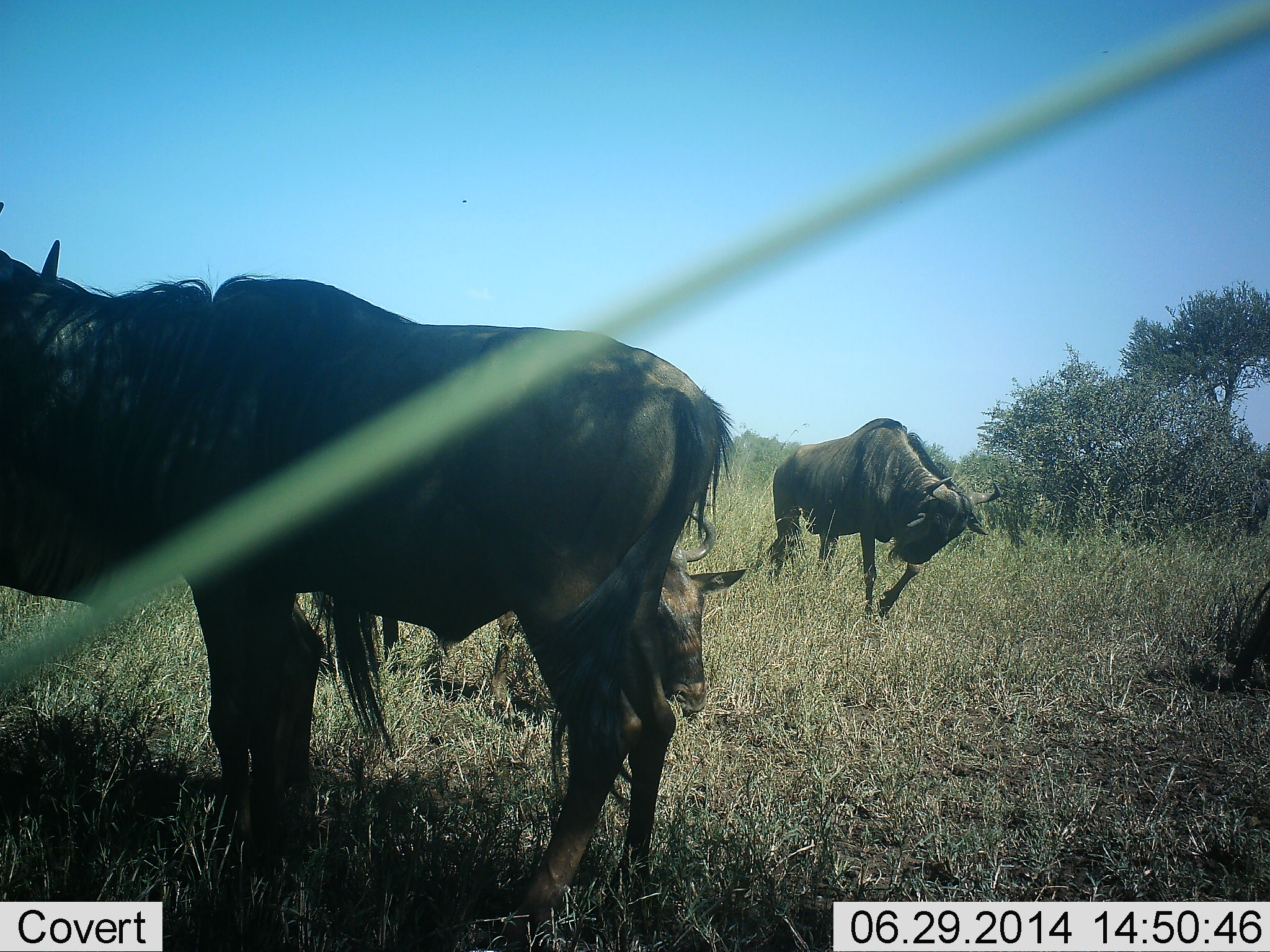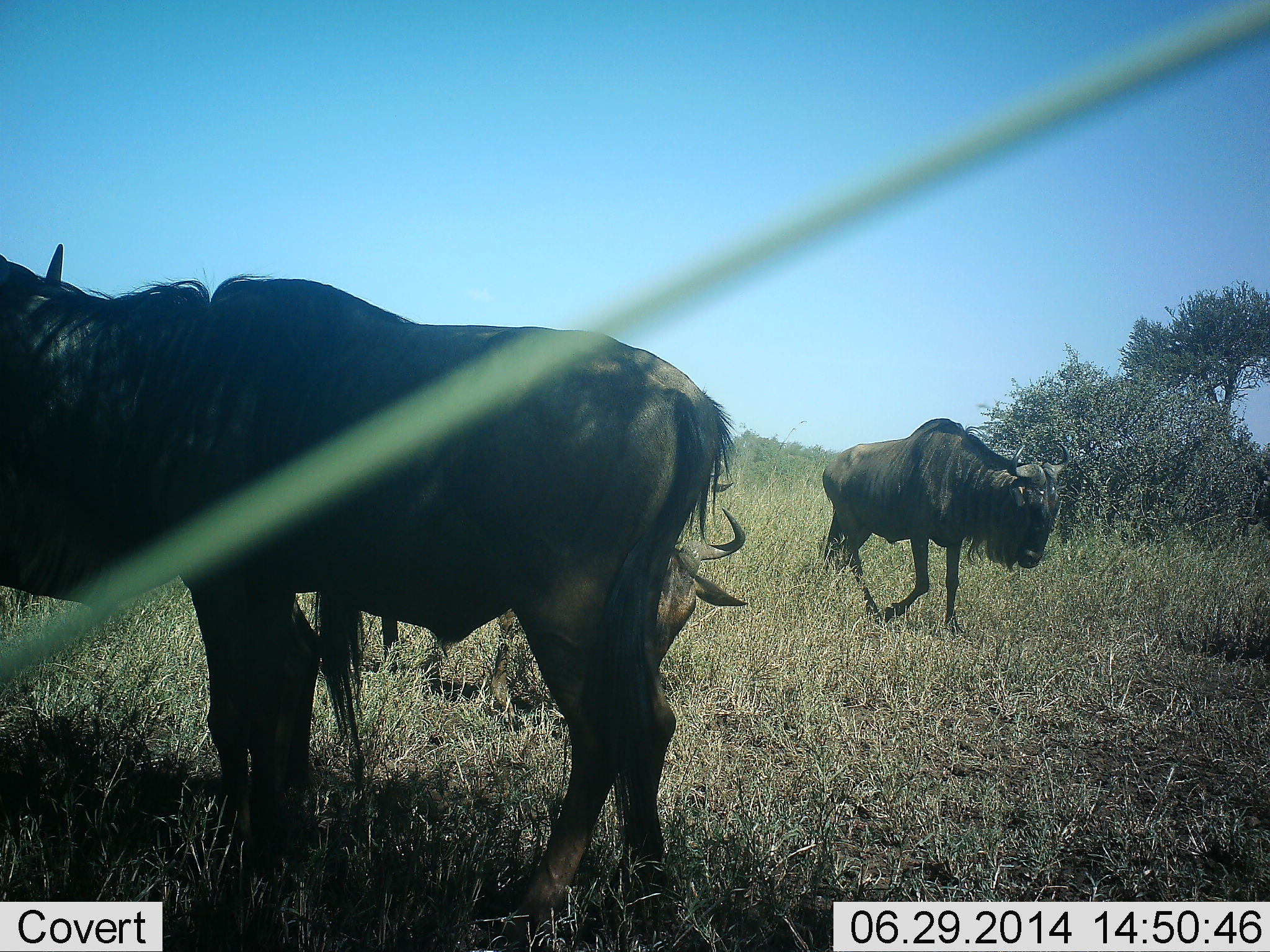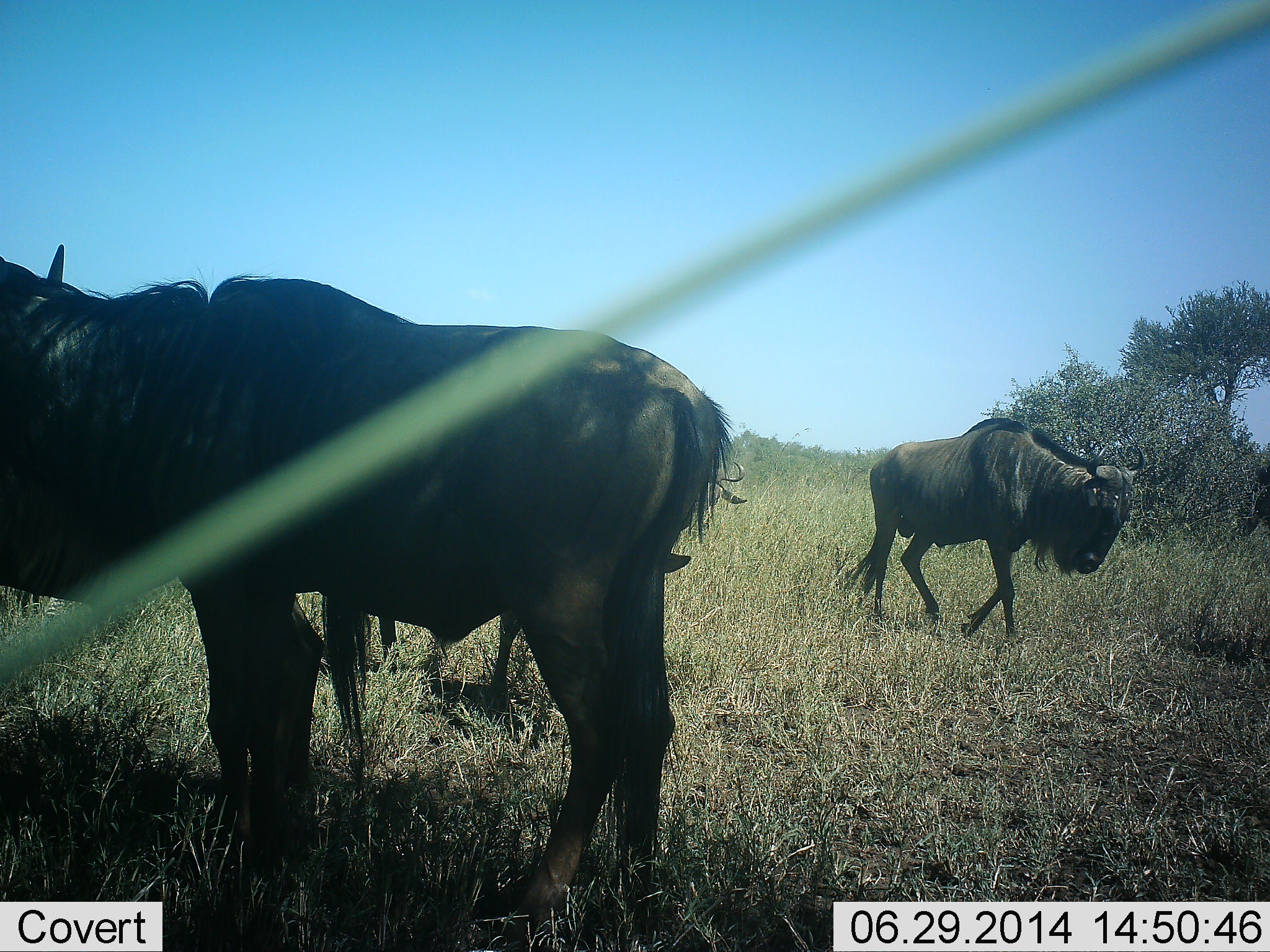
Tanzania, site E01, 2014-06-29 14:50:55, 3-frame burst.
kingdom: Animalia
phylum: Chordata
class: Mammalia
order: Artiodactyla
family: Bovidae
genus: Connochaetes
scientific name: Connochaetes taurinus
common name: blue wildebeest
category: wildebeest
Wildebeest (blue wildebeest) (Connochaetes taurinus), count 4. Behavior (volunteer vote fractions): standing 60%, resting 0%, moving 70%, interacting 0%. Young present (vote fraction): 10%. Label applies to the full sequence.